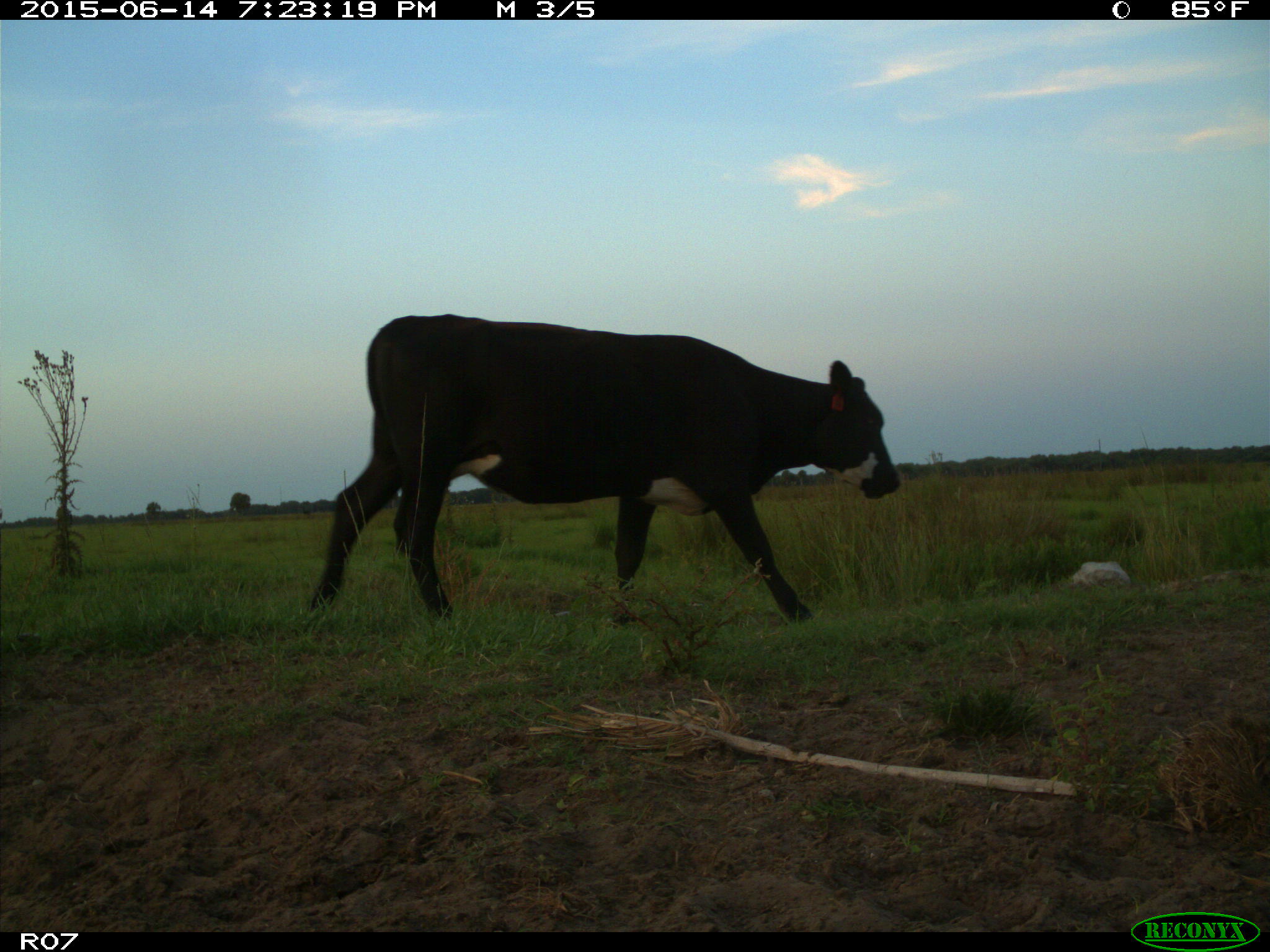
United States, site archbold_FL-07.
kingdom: Animalia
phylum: Chordata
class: Mammalia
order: Artiodactyla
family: Bovidae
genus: Bos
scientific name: Bos taurus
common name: domestic cow